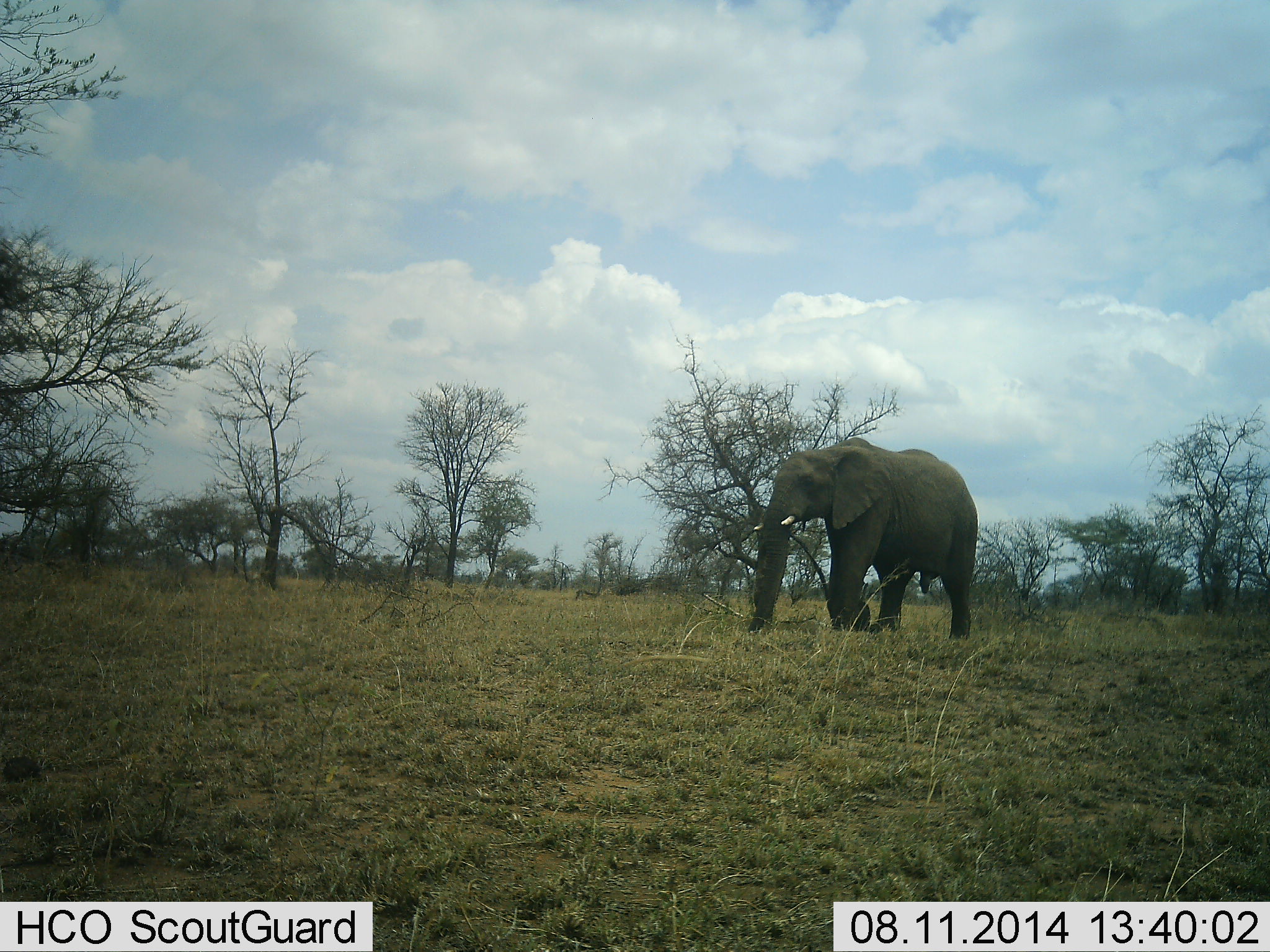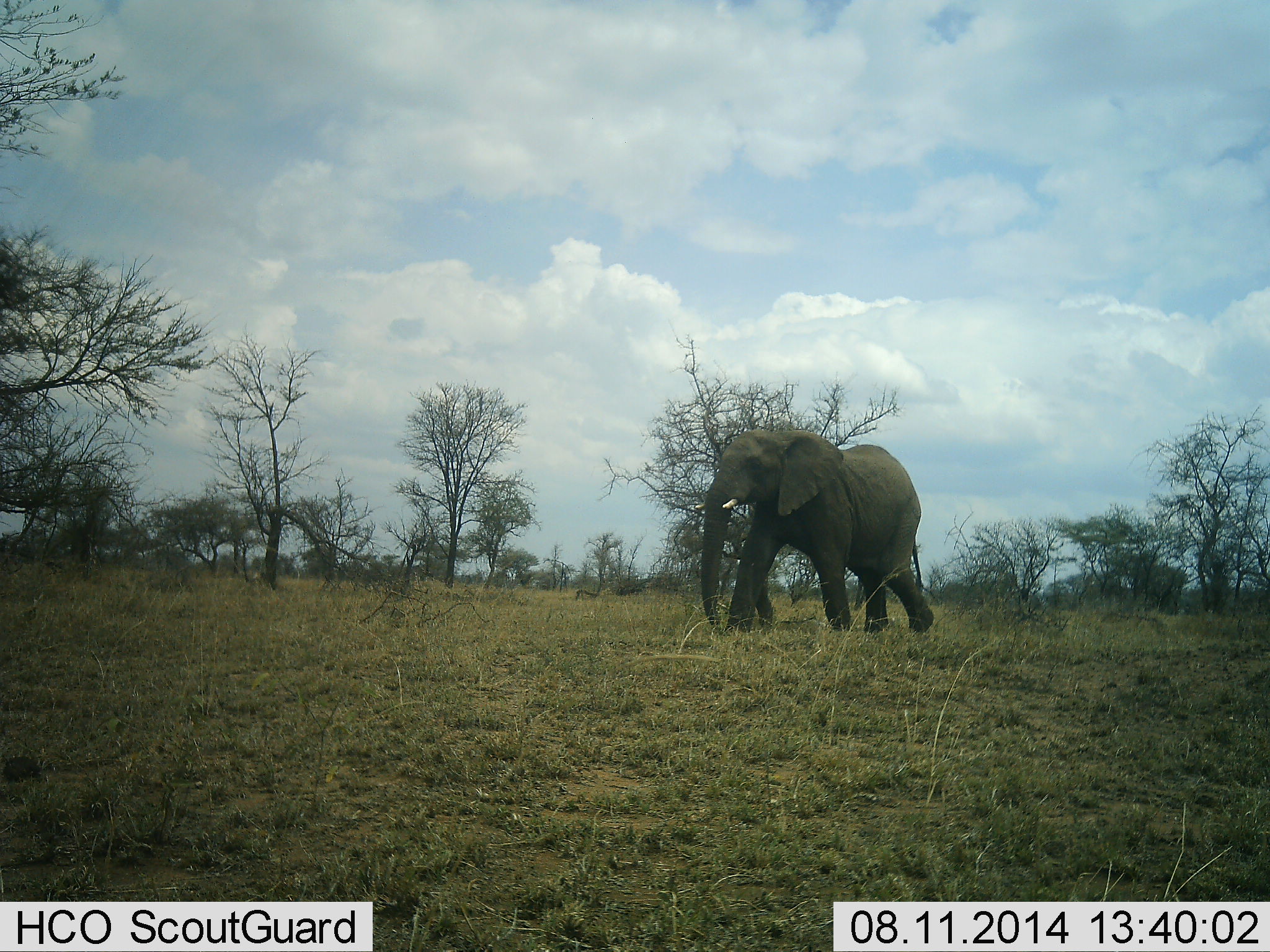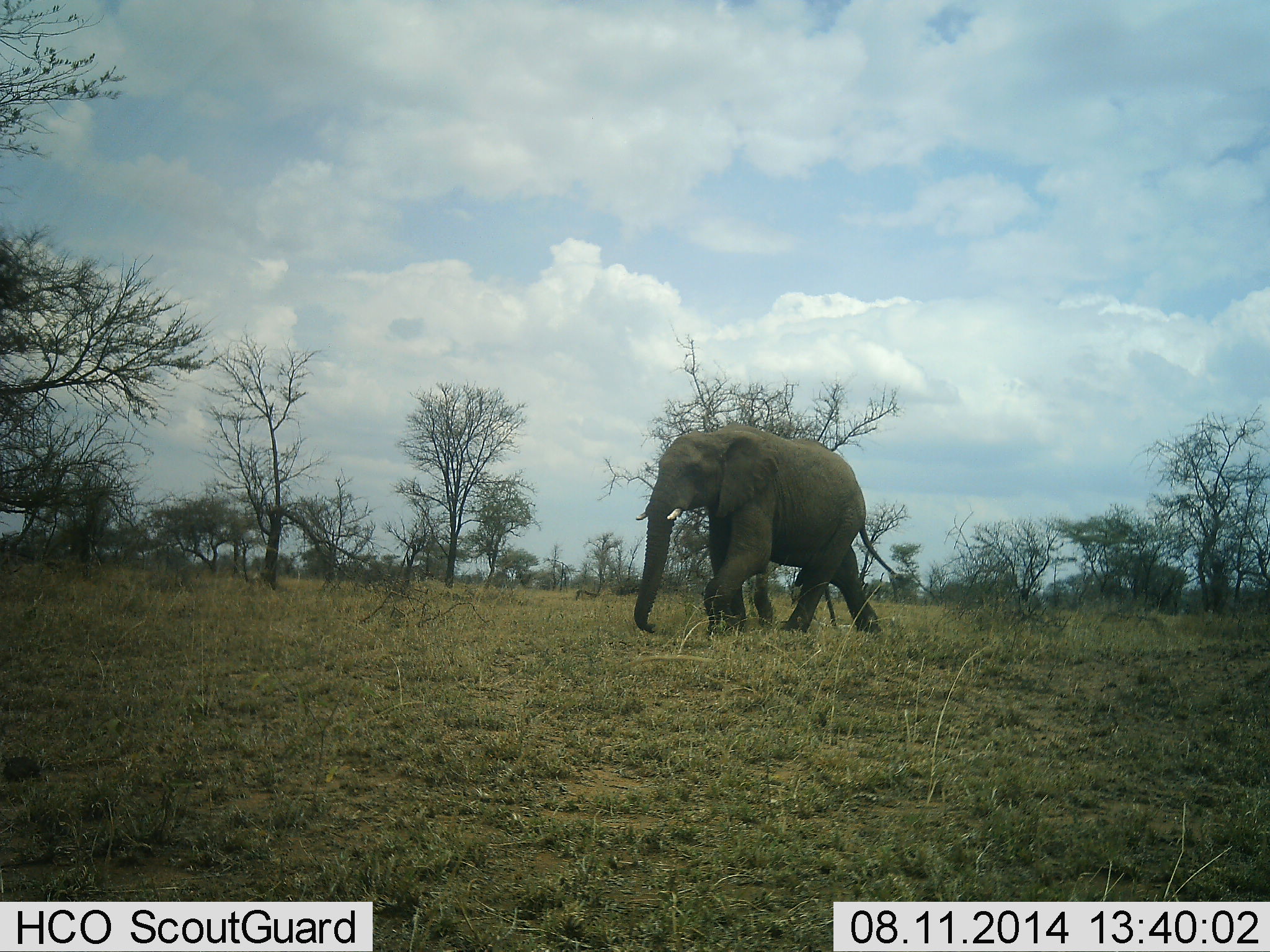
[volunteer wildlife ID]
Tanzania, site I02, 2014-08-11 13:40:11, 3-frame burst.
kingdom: Animalia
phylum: Chordata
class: Mammalia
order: Proboscidea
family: Elephantidae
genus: Loxodonta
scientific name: Loxodonta africana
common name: african bush elephant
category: elephant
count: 1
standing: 0%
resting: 0%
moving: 100%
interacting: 0%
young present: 0%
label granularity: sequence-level